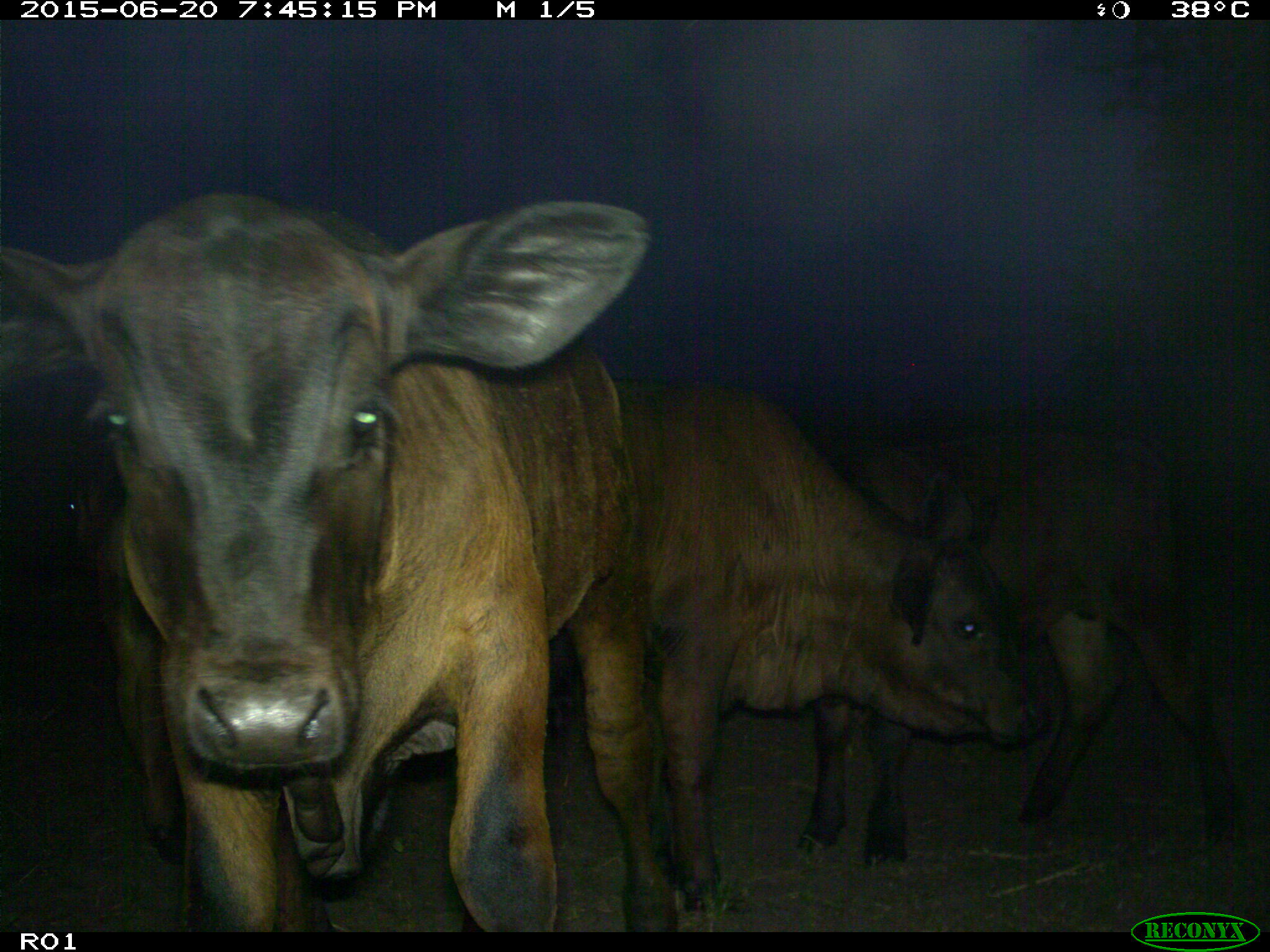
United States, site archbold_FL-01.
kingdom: Animalia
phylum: Chordata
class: Mammalia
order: Artiodactyla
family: Bovidae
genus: Bos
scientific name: Bos taurus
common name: domestic cow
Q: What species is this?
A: Bos taurus (domestic cow).